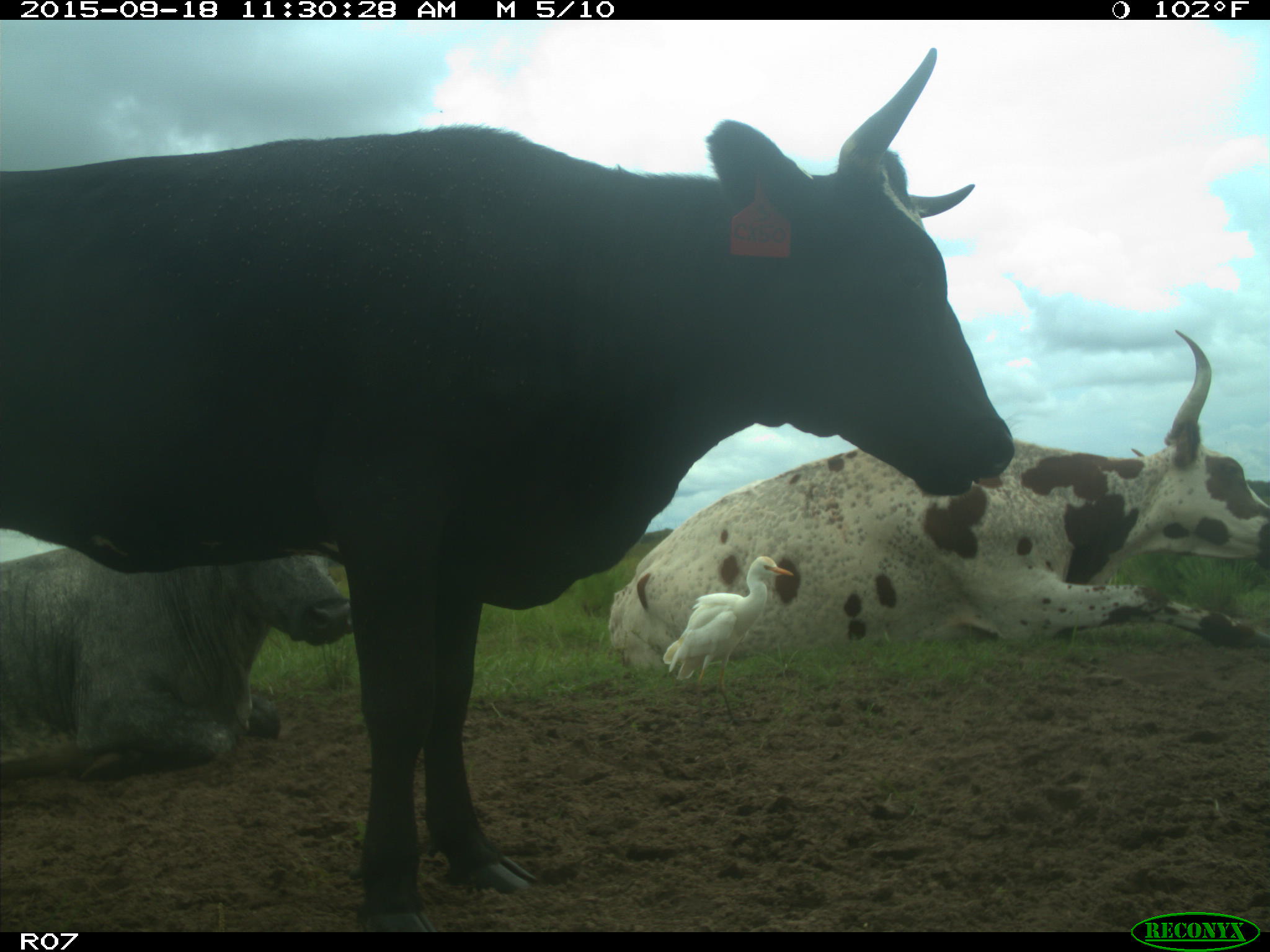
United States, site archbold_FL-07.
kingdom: Animalia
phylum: Chordata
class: Mammalia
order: Artiodactyla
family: Bovidae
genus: Bos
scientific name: Bos taurus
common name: domestic cow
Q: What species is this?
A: Bos taurus (domestic cow).